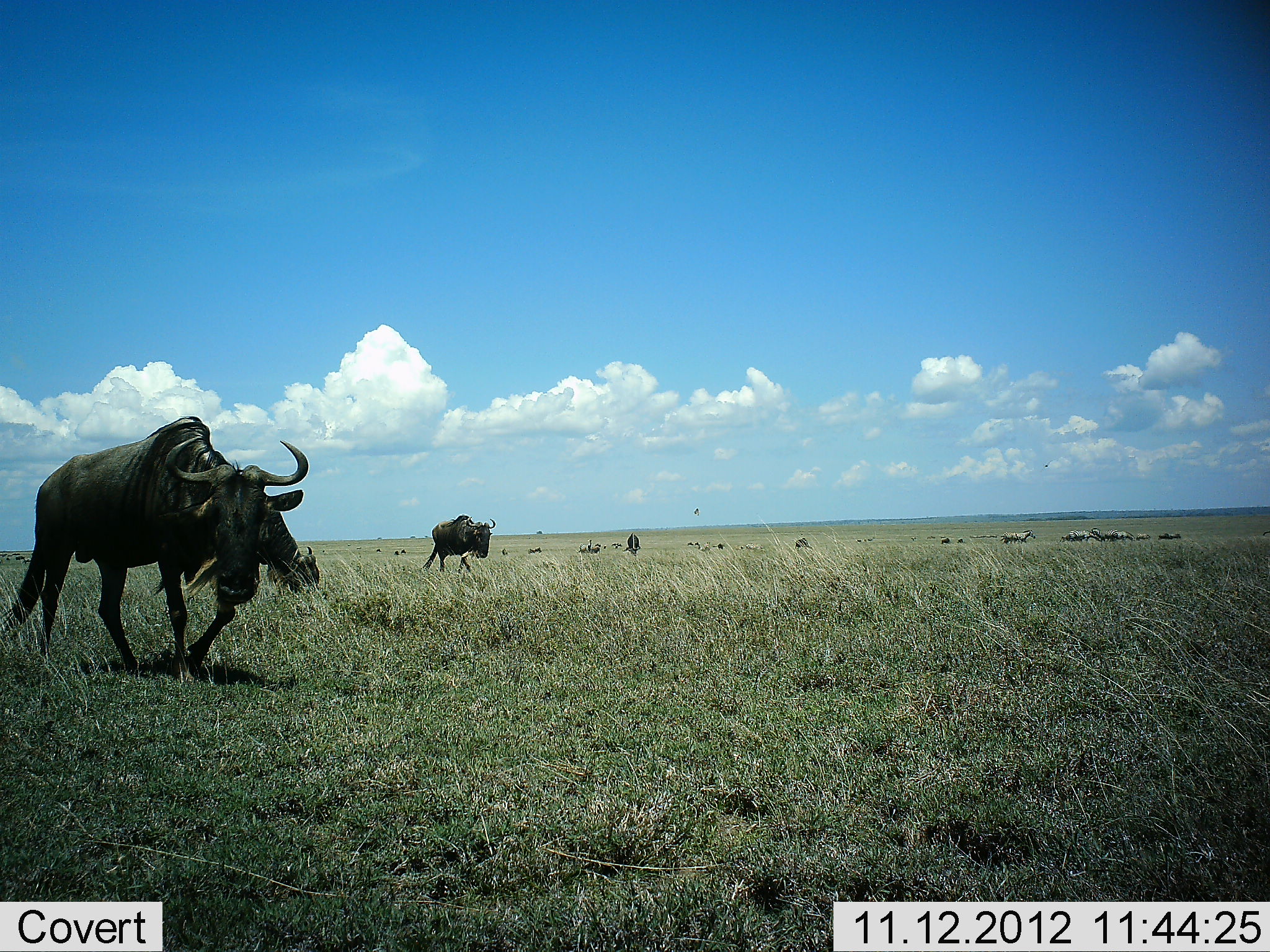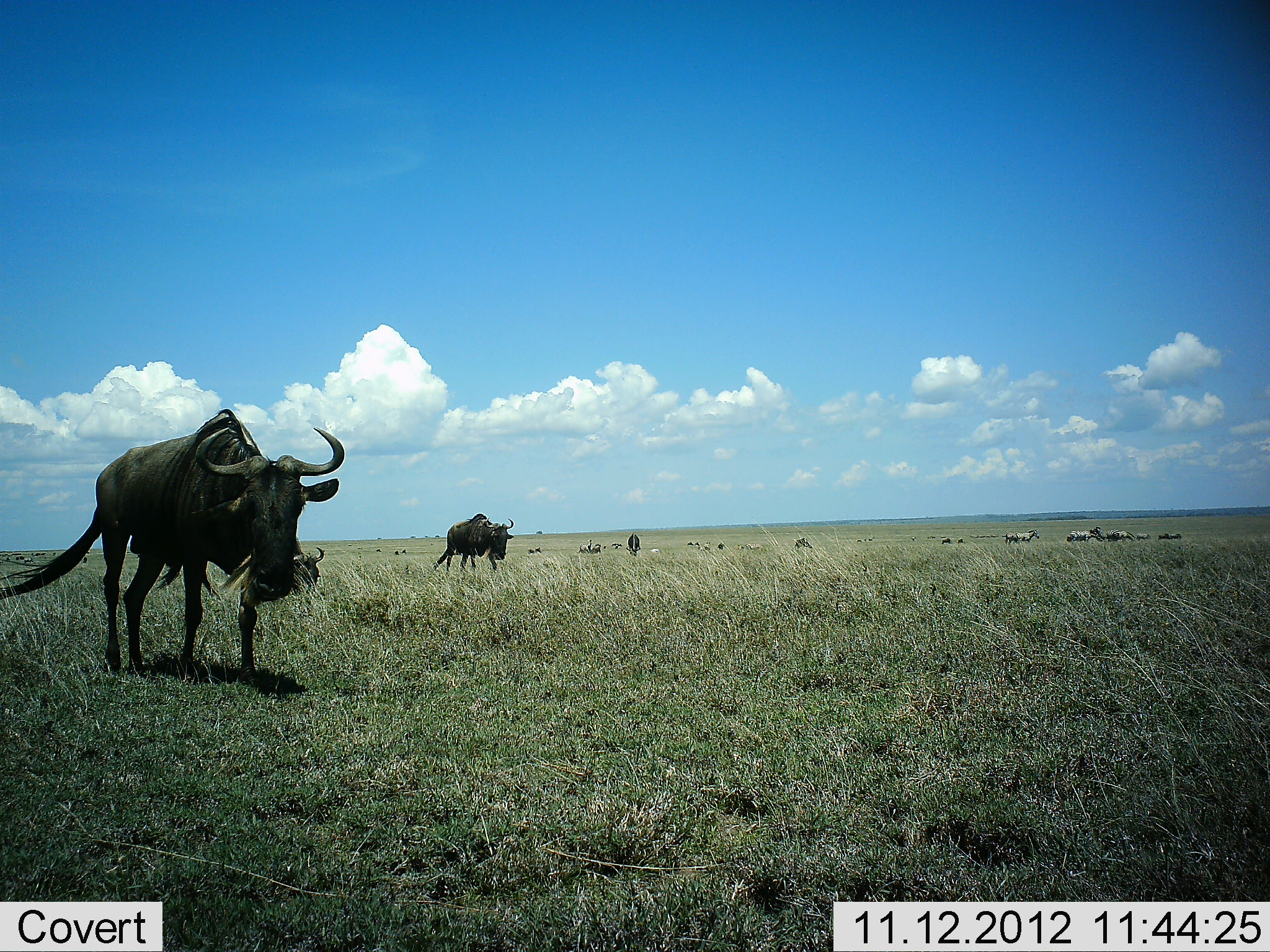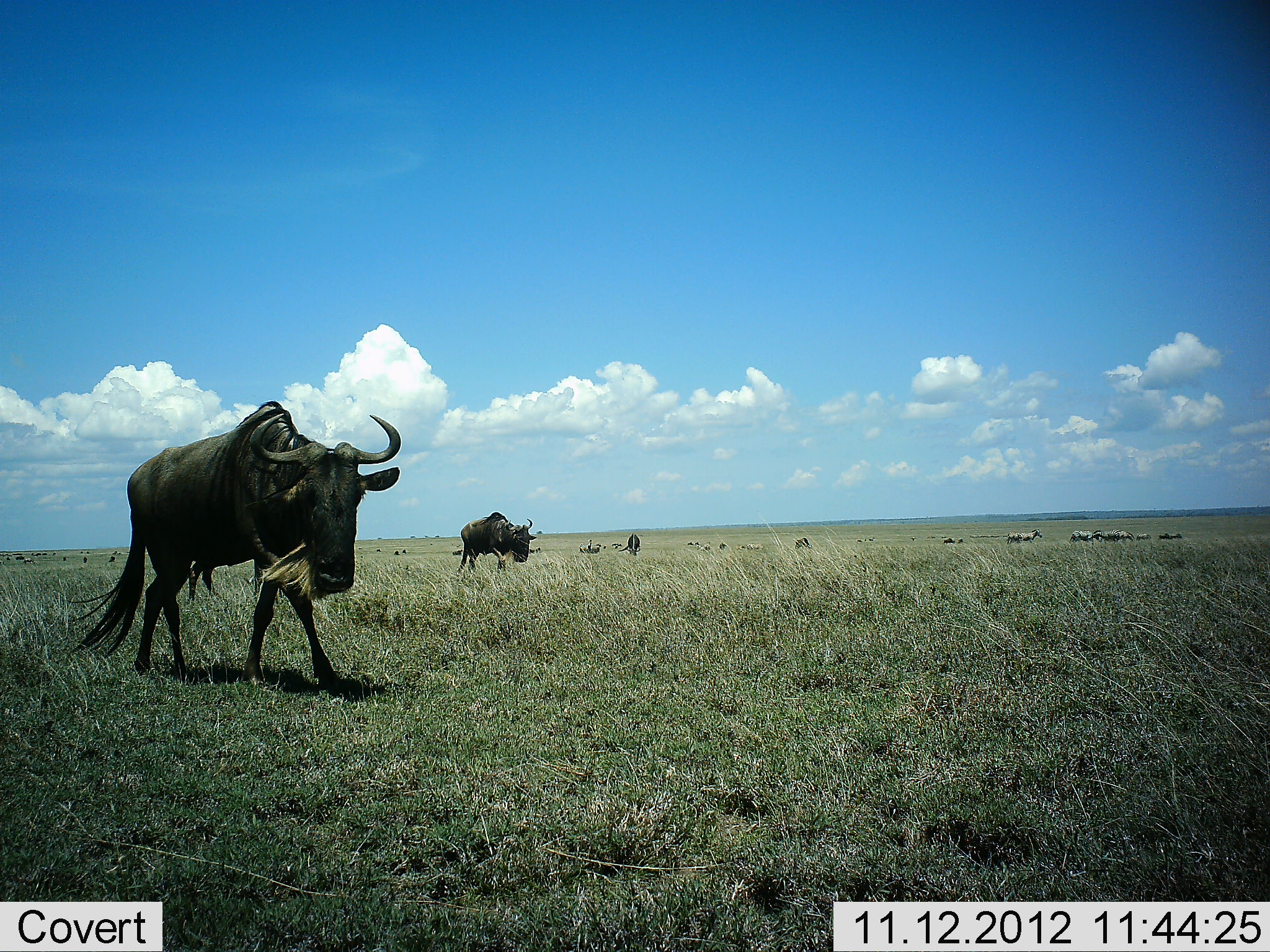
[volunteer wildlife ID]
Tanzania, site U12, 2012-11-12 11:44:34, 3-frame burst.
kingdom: Animalia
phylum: Chordata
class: Mammalia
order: Artiodactyla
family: Bovidae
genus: Connochaetes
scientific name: Connochaetes taurinus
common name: blue wildebeest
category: wildebeest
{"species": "wildebeest (blue wildebeest) (Connochaetes taurinus)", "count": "4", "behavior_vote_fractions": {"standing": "31%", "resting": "25%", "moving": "88%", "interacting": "0%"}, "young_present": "0%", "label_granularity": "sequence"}